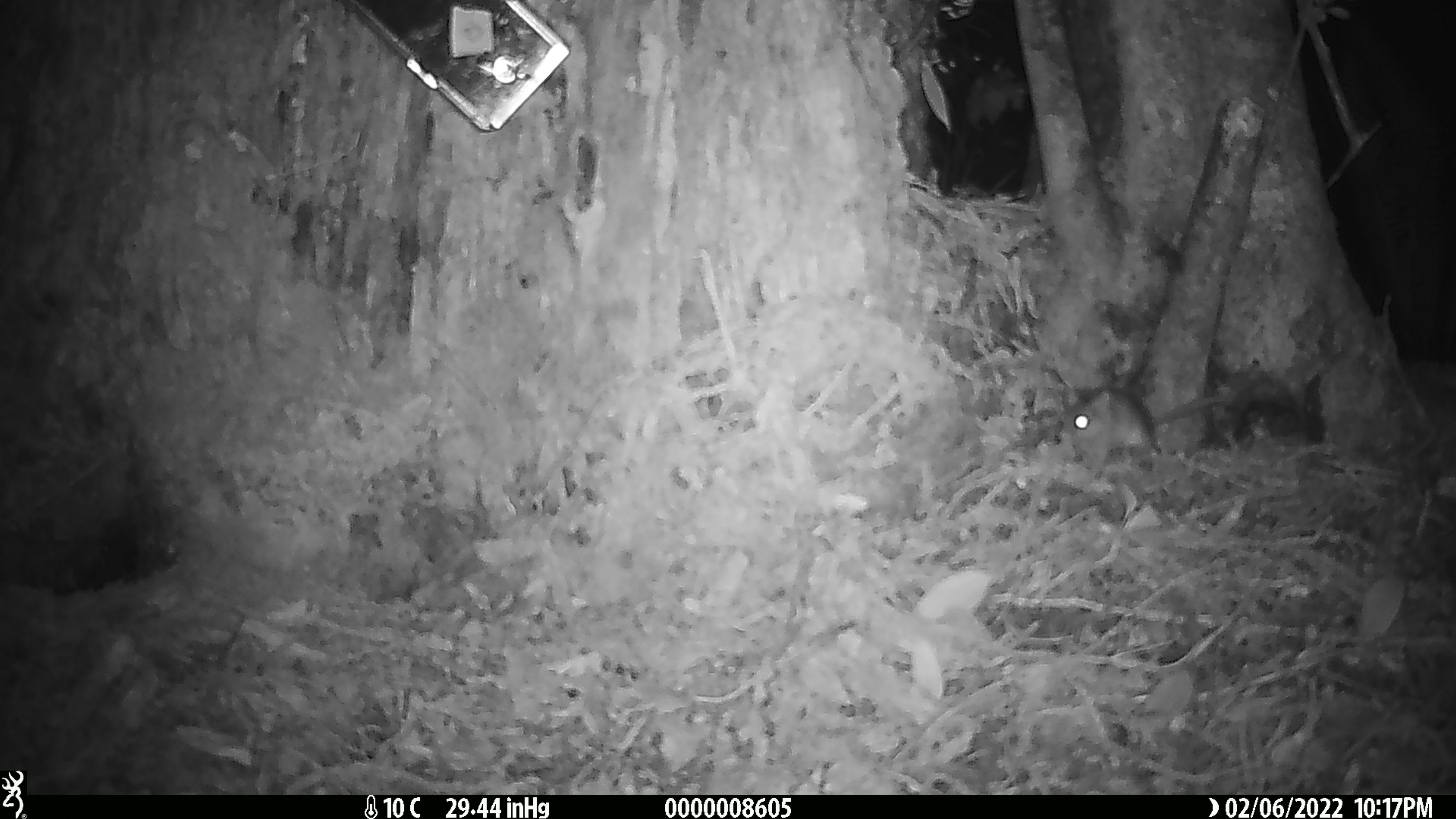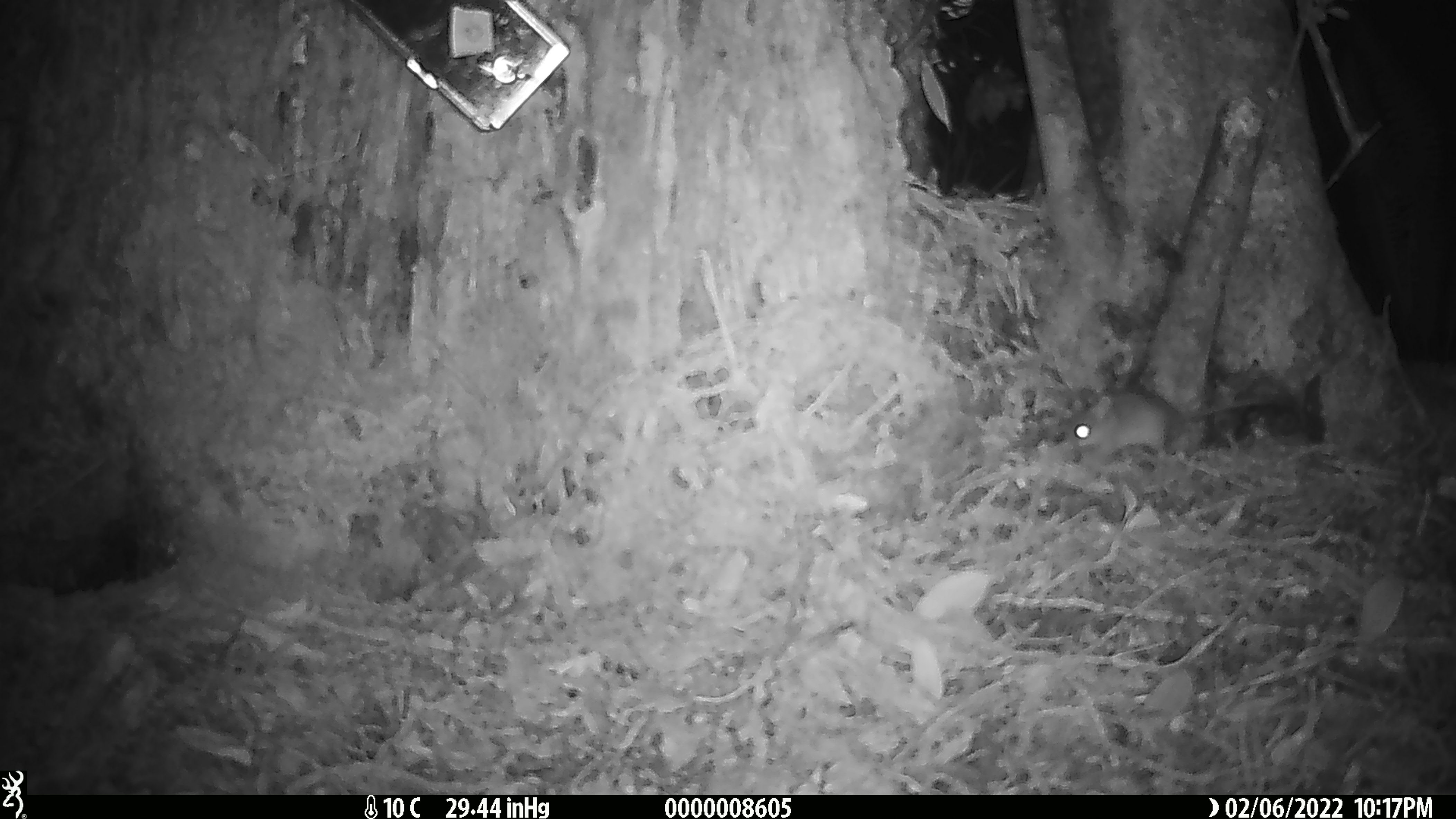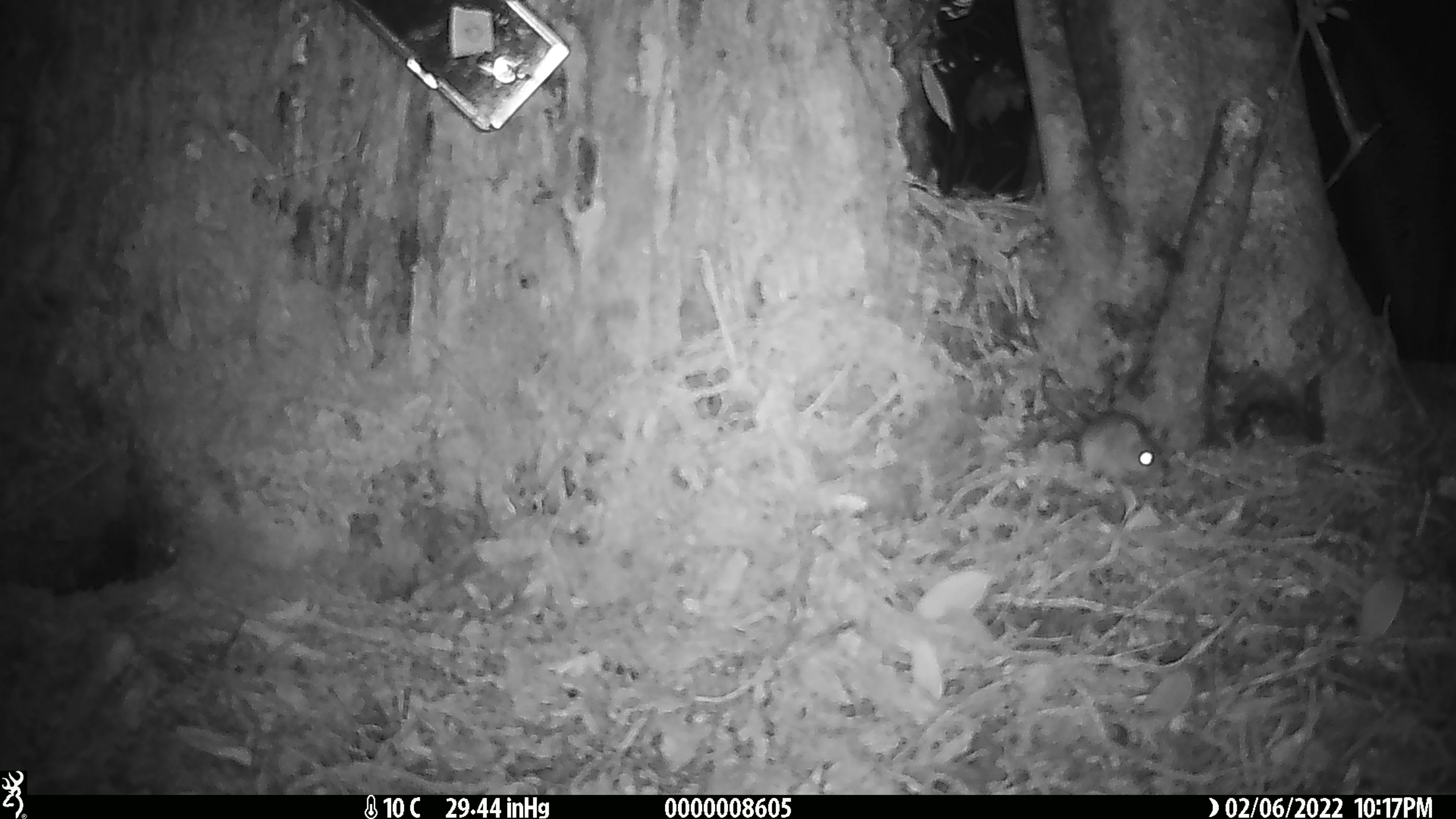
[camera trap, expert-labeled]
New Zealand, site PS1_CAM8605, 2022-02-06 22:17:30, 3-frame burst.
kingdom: Animalia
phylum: Chordata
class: Mammalia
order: Rodentia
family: Muridae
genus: Mus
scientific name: Mus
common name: mouse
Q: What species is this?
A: Mouse (Mus).